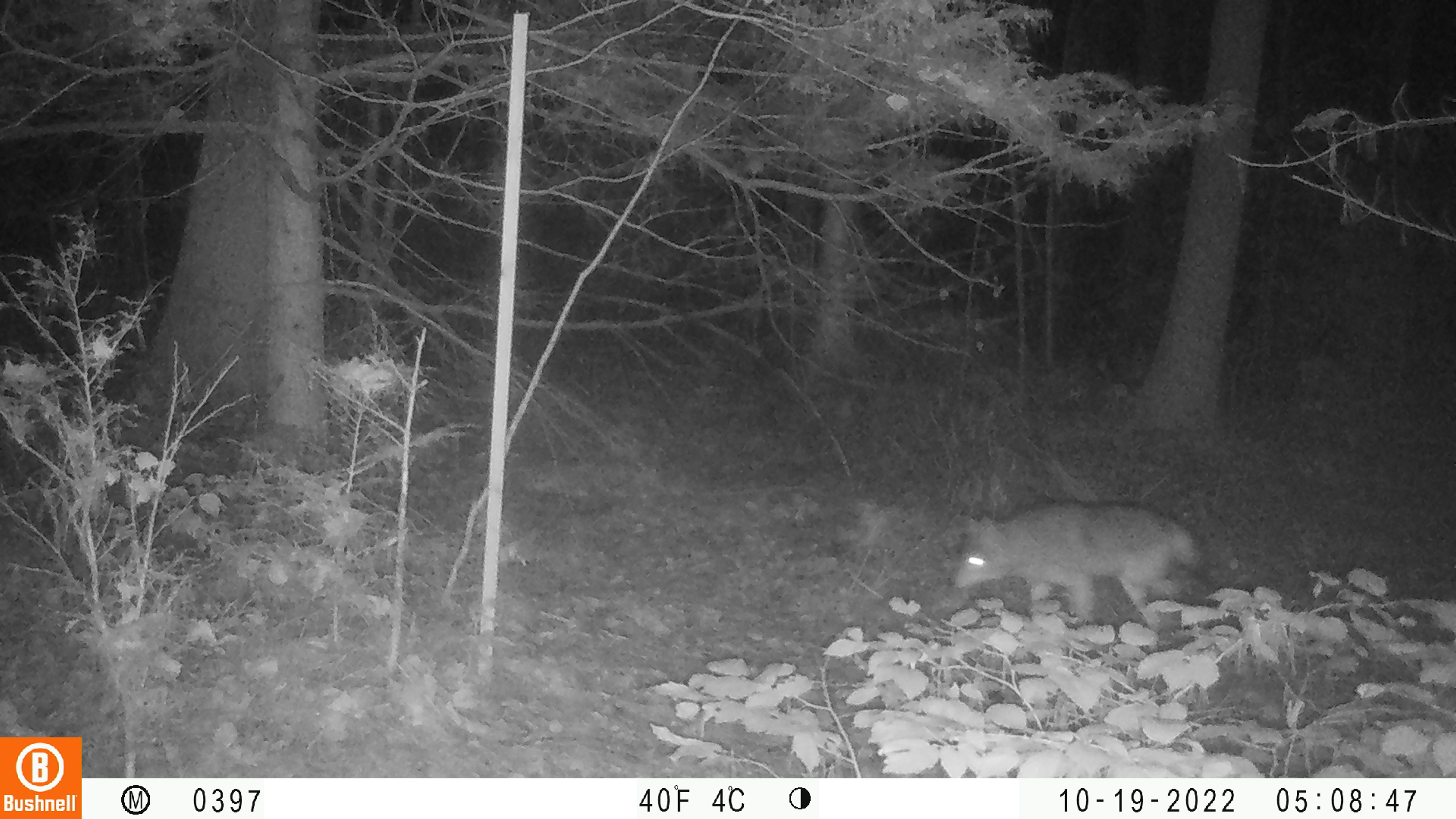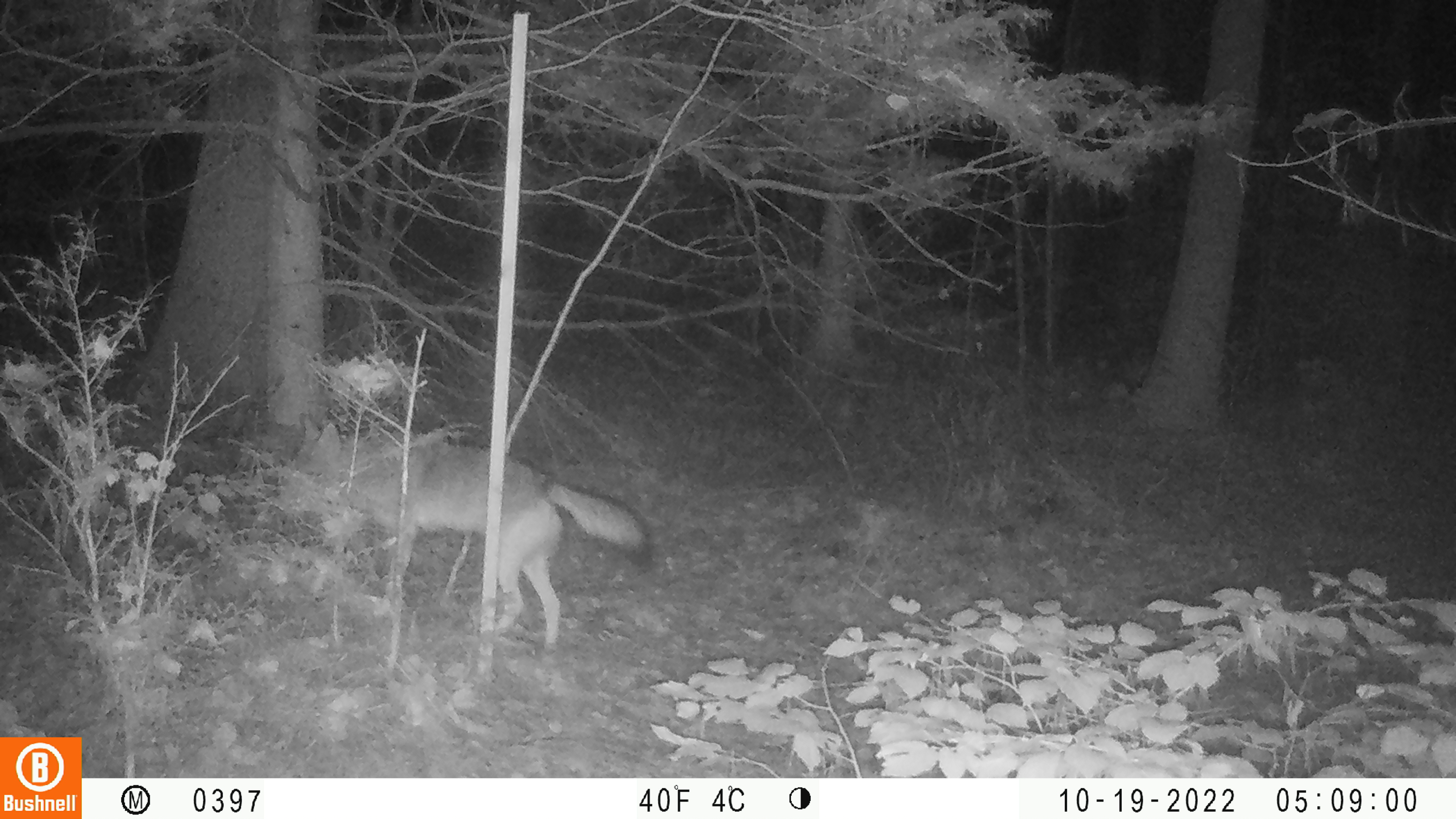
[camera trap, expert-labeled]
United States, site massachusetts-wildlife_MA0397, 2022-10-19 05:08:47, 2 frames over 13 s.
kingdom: Animalia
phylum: Chordata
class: Mammalia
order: Carnivora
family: Canidae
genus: Canis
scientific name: Canis latrans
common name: coyote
Coyote (Canis latrans).